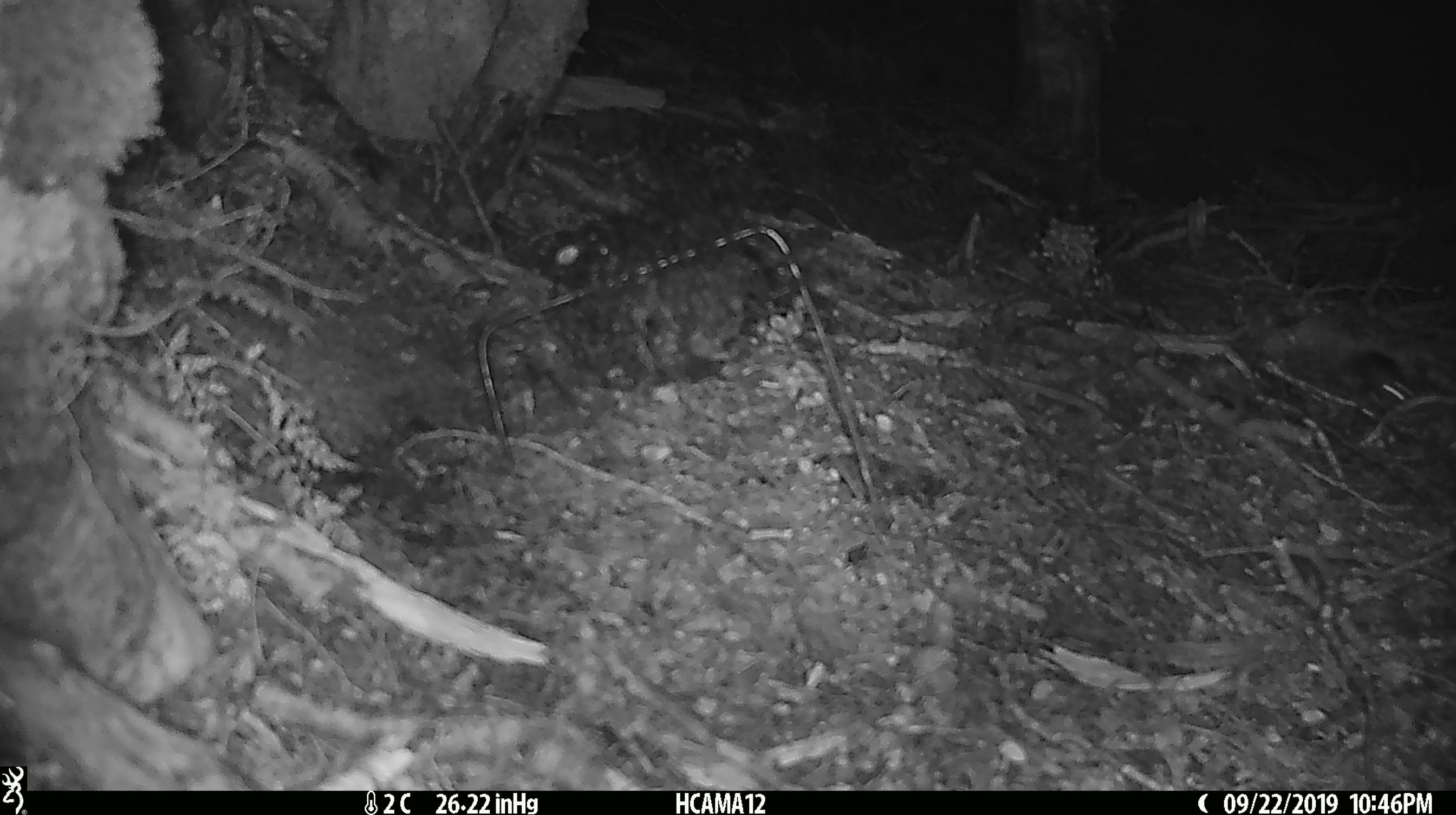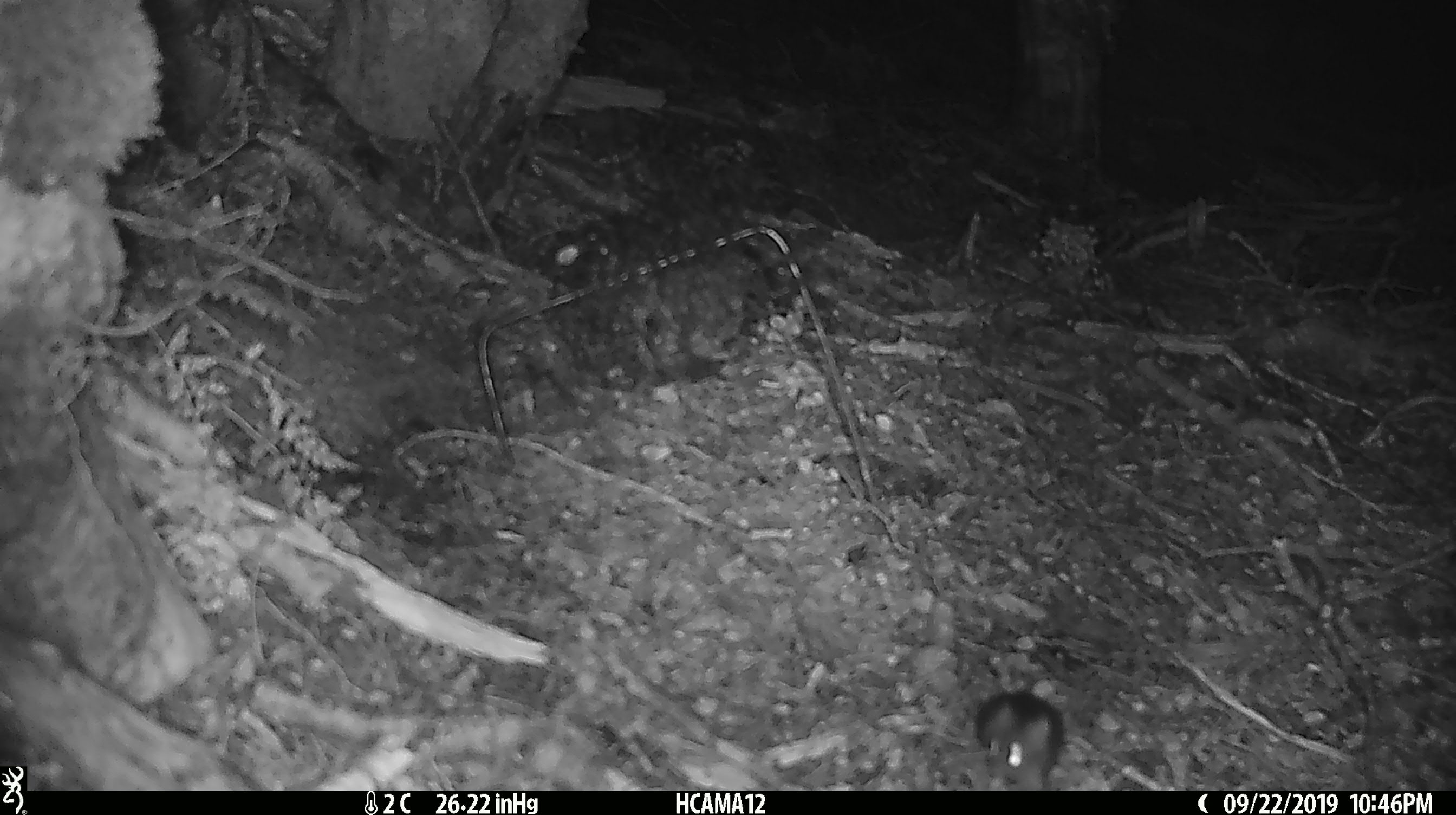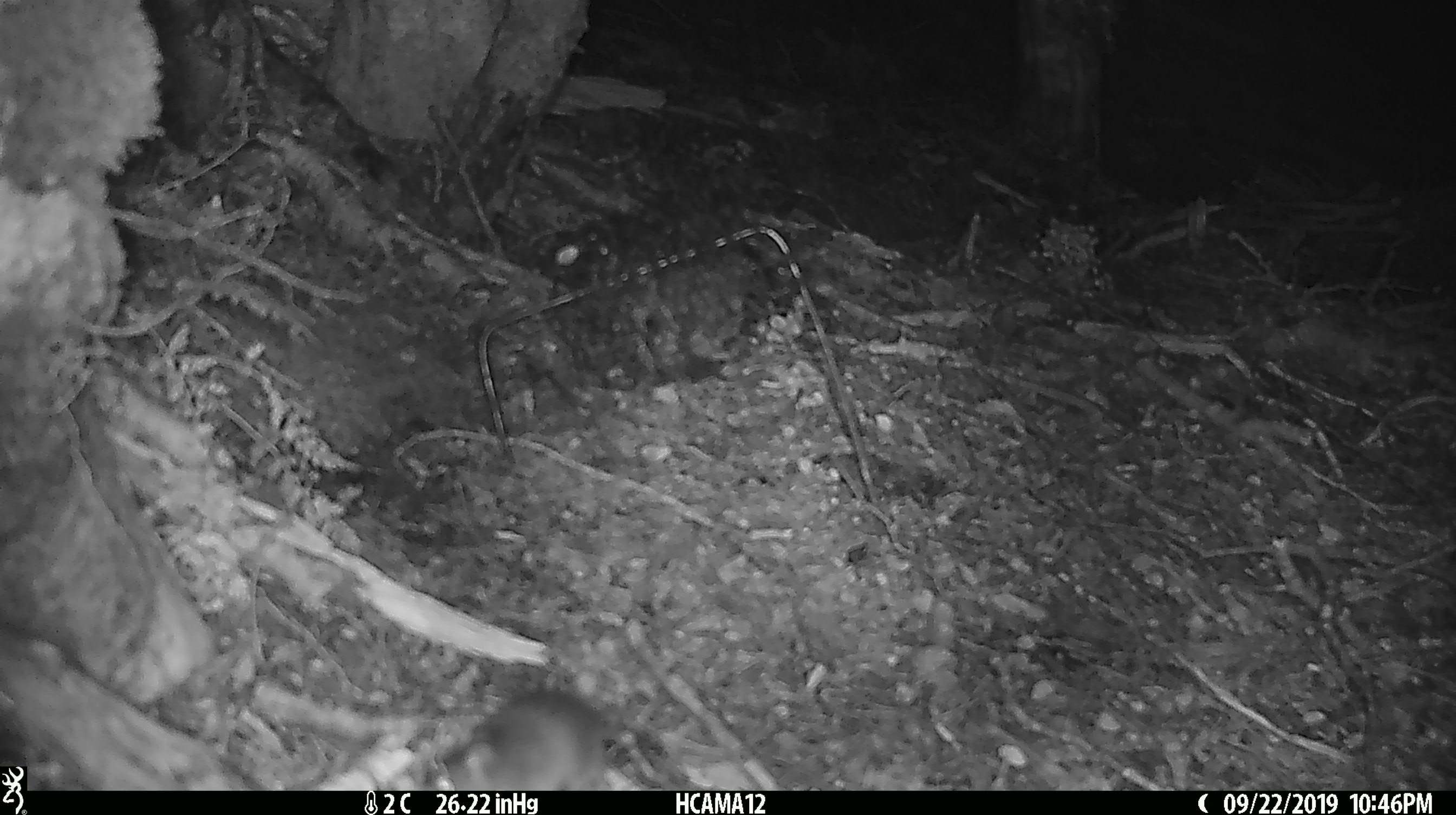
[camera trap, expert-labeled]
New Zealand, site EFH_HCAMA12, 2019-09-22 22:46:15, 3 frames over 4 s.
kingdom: Animalia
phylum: Chordata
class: Mammalia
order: Rodentia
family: Muridae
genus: Mus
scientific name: Mus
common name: mouse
Mouse (Mus).